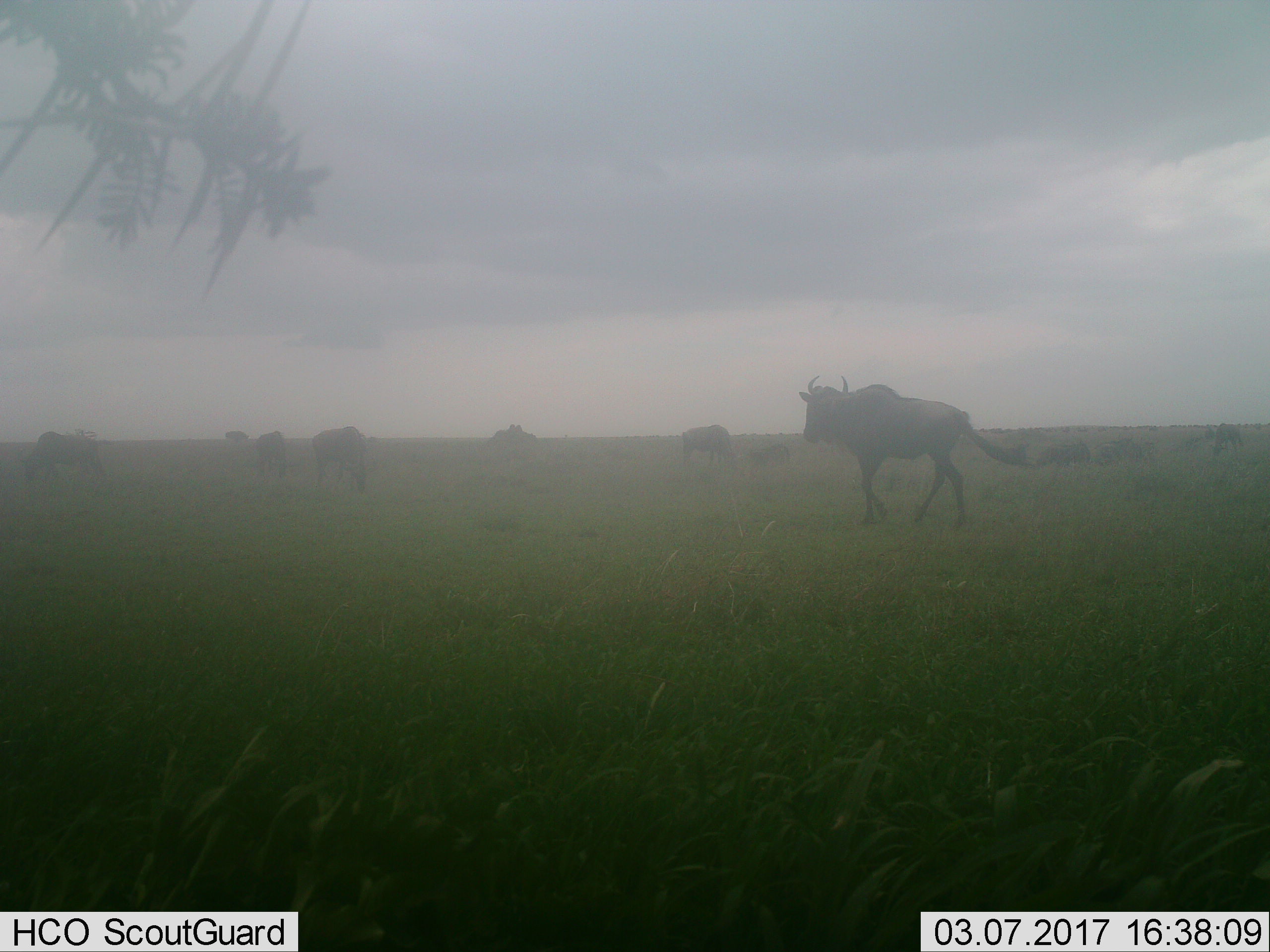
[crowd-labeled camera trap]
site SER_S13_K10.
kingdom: Animalia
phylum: Chordata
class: Mammalia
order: Artiodactyla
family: Bovidae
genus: Connochaetes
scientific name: Connochaetes taurinus taurinus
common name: blue wildebeest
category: wildebeestblue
Wildebeestblue (blue wildebeest) (Connochaetes taurinus taurinus), count 9. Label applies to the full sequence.